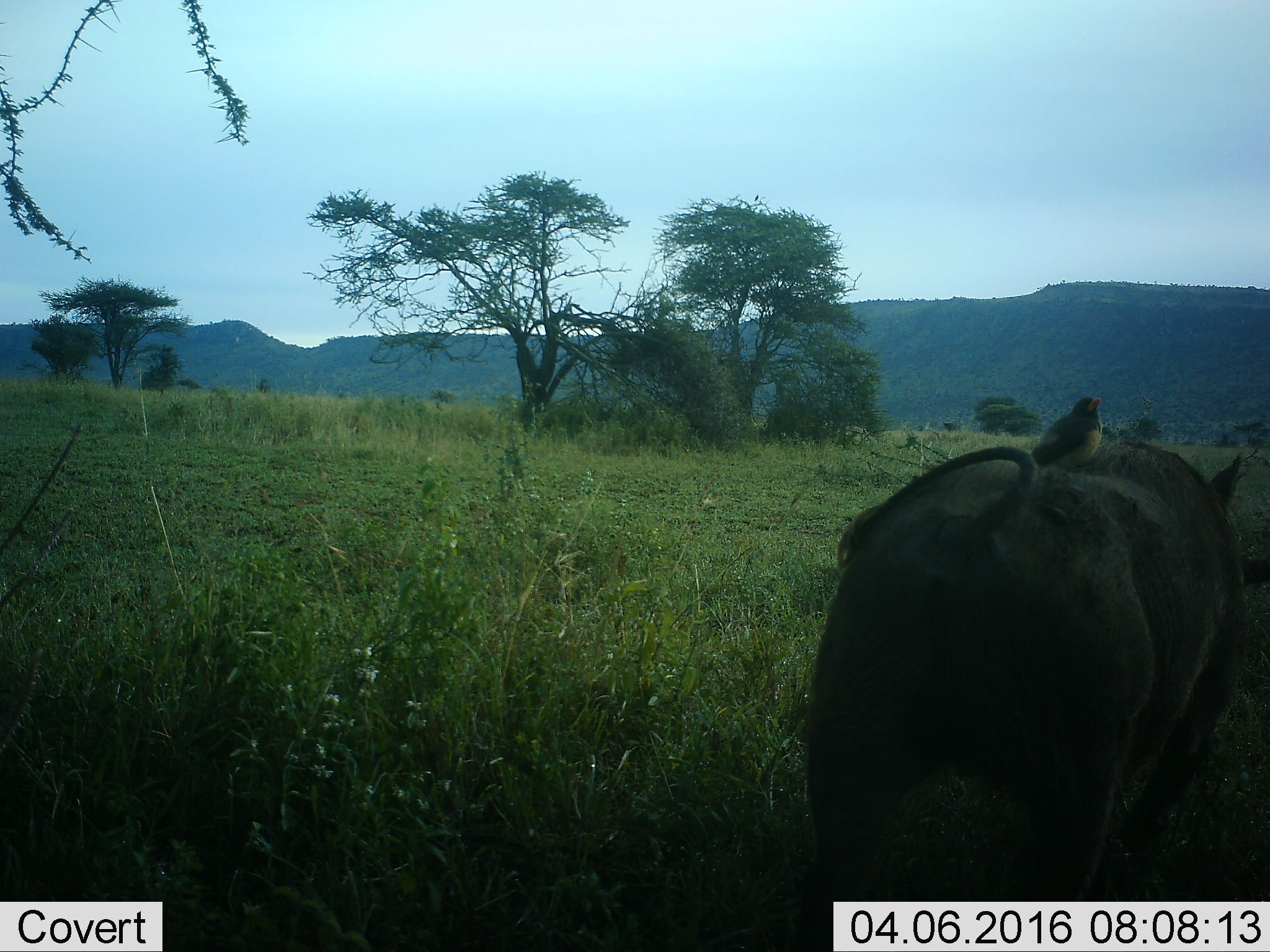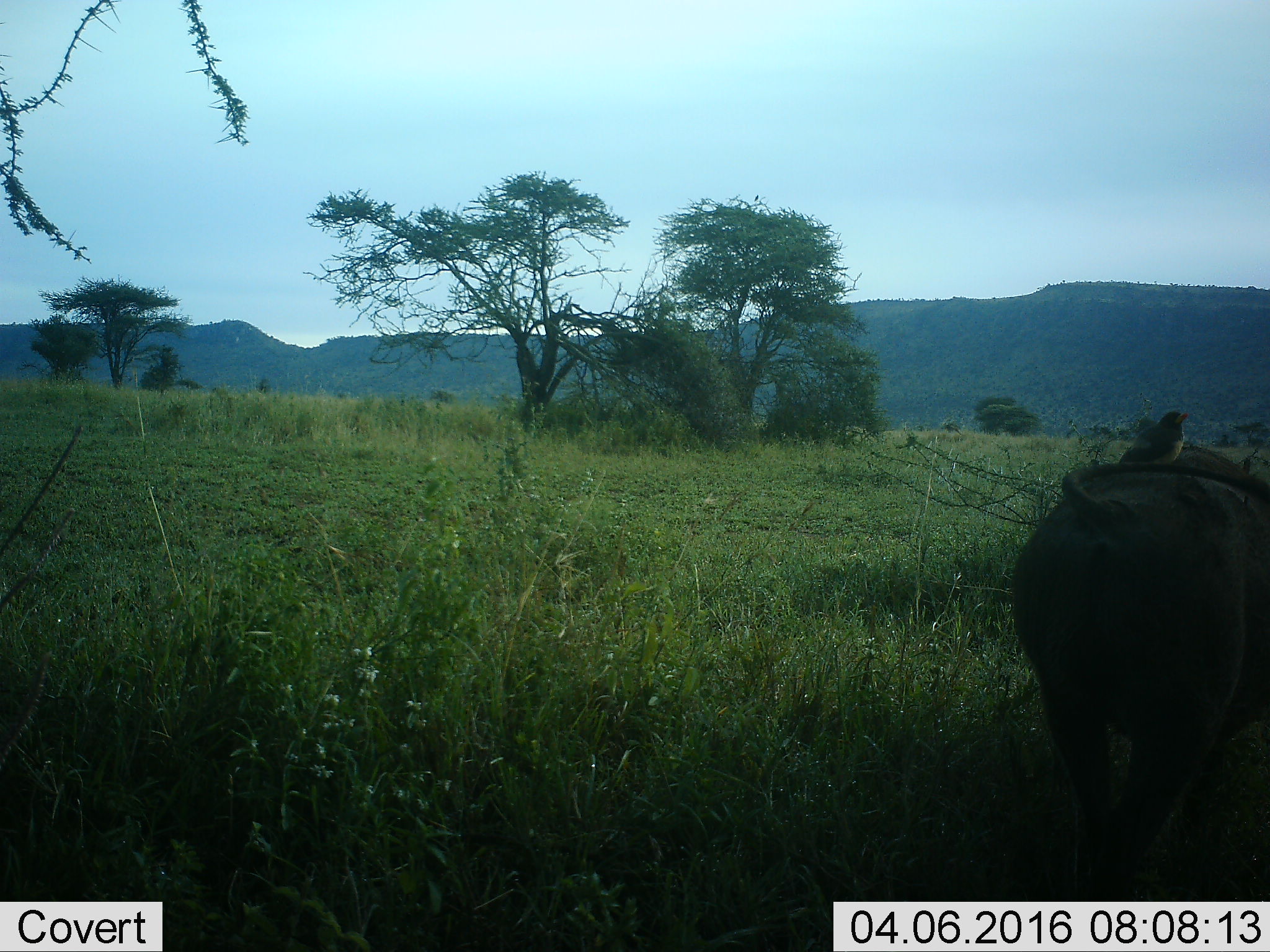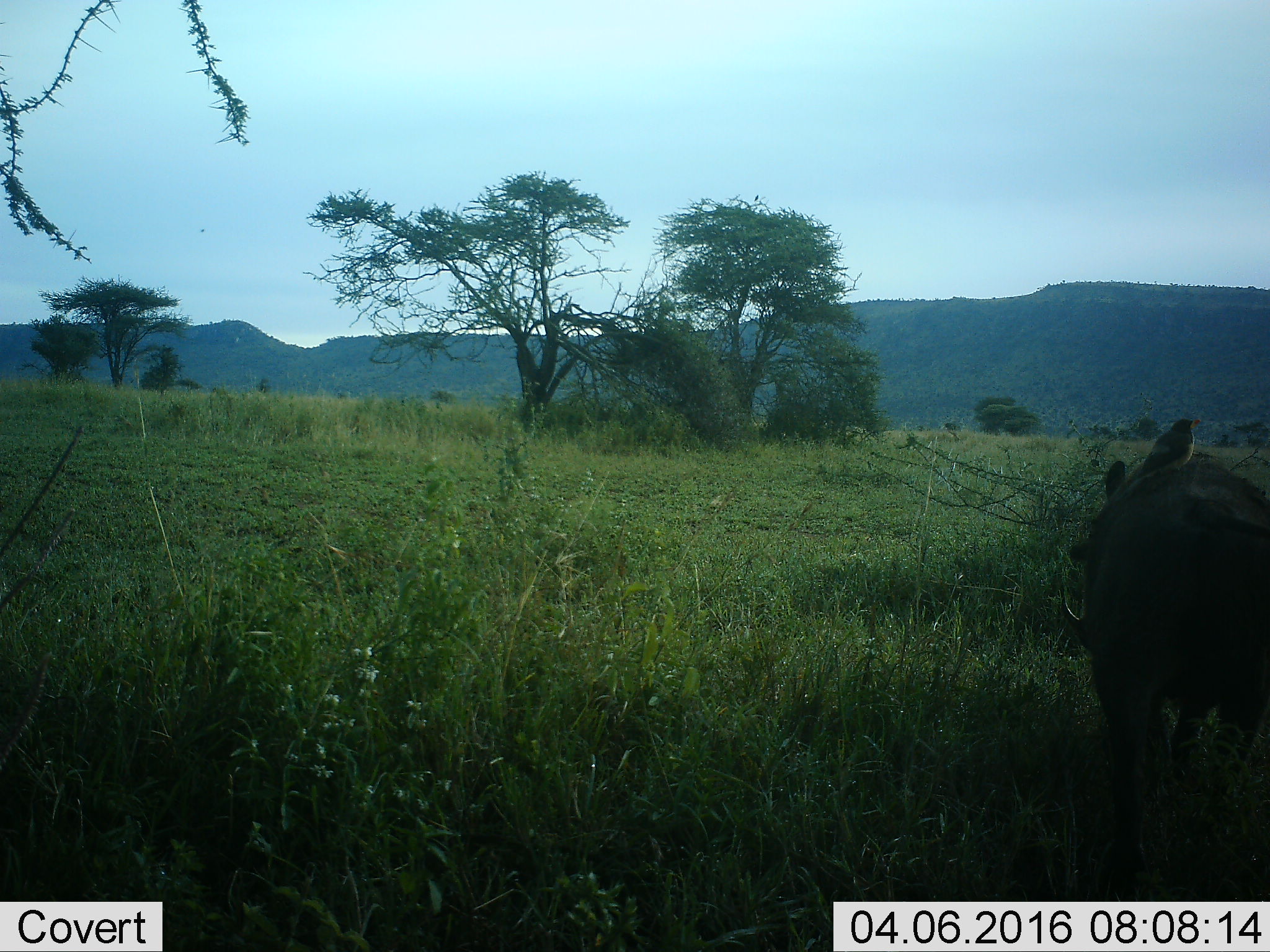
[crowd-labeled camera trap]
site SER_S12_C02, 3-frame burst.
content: unidentified animal